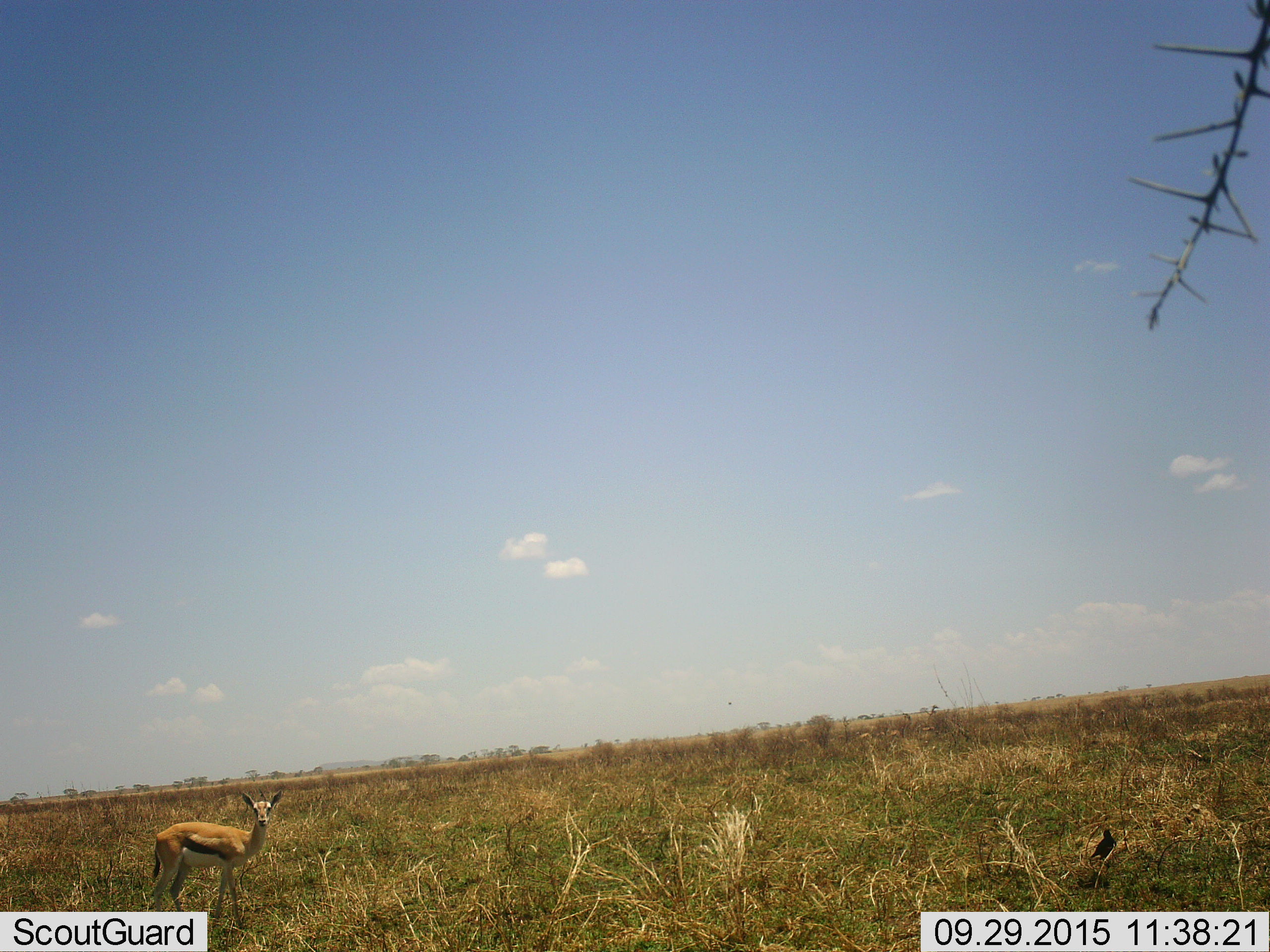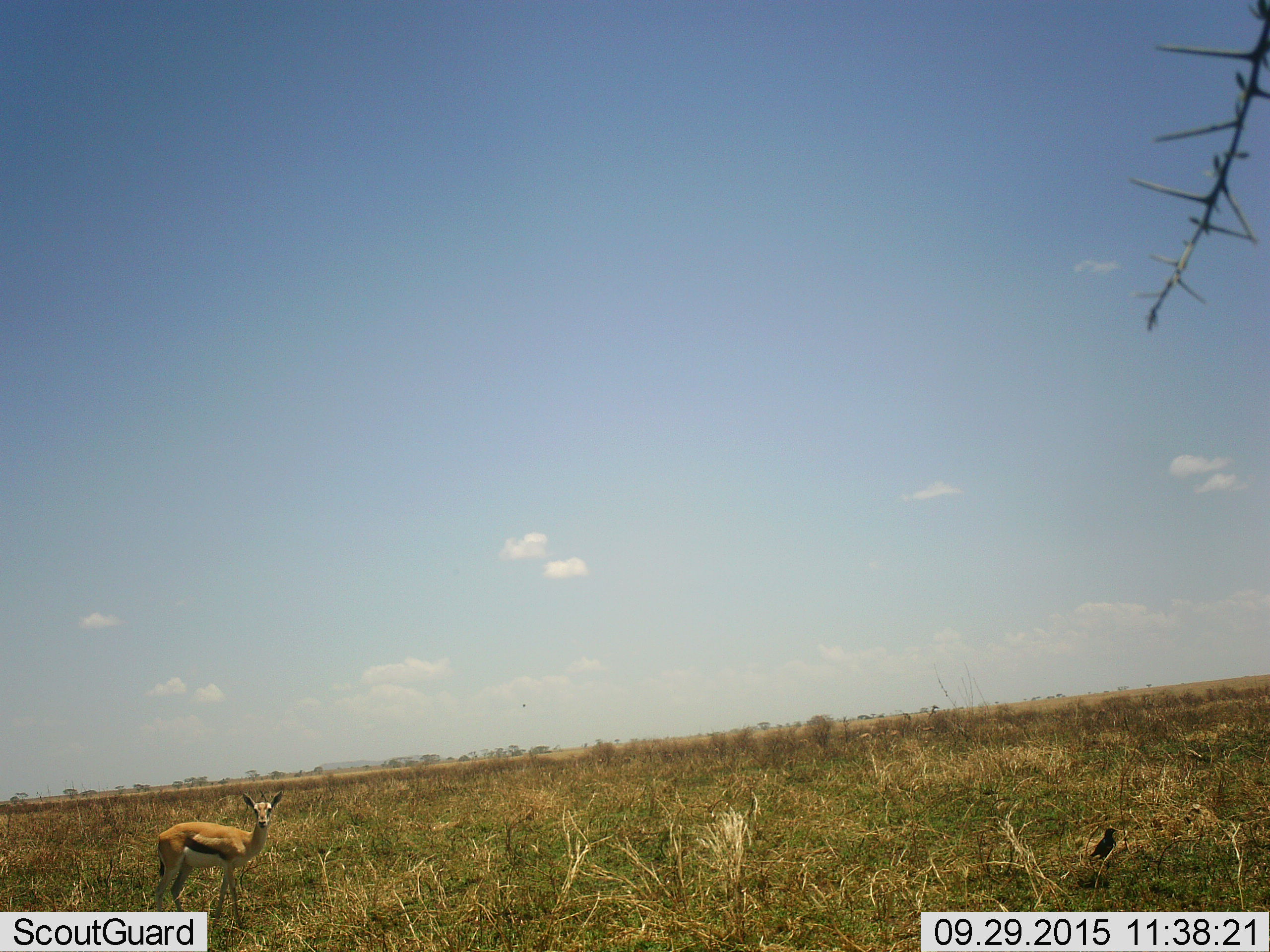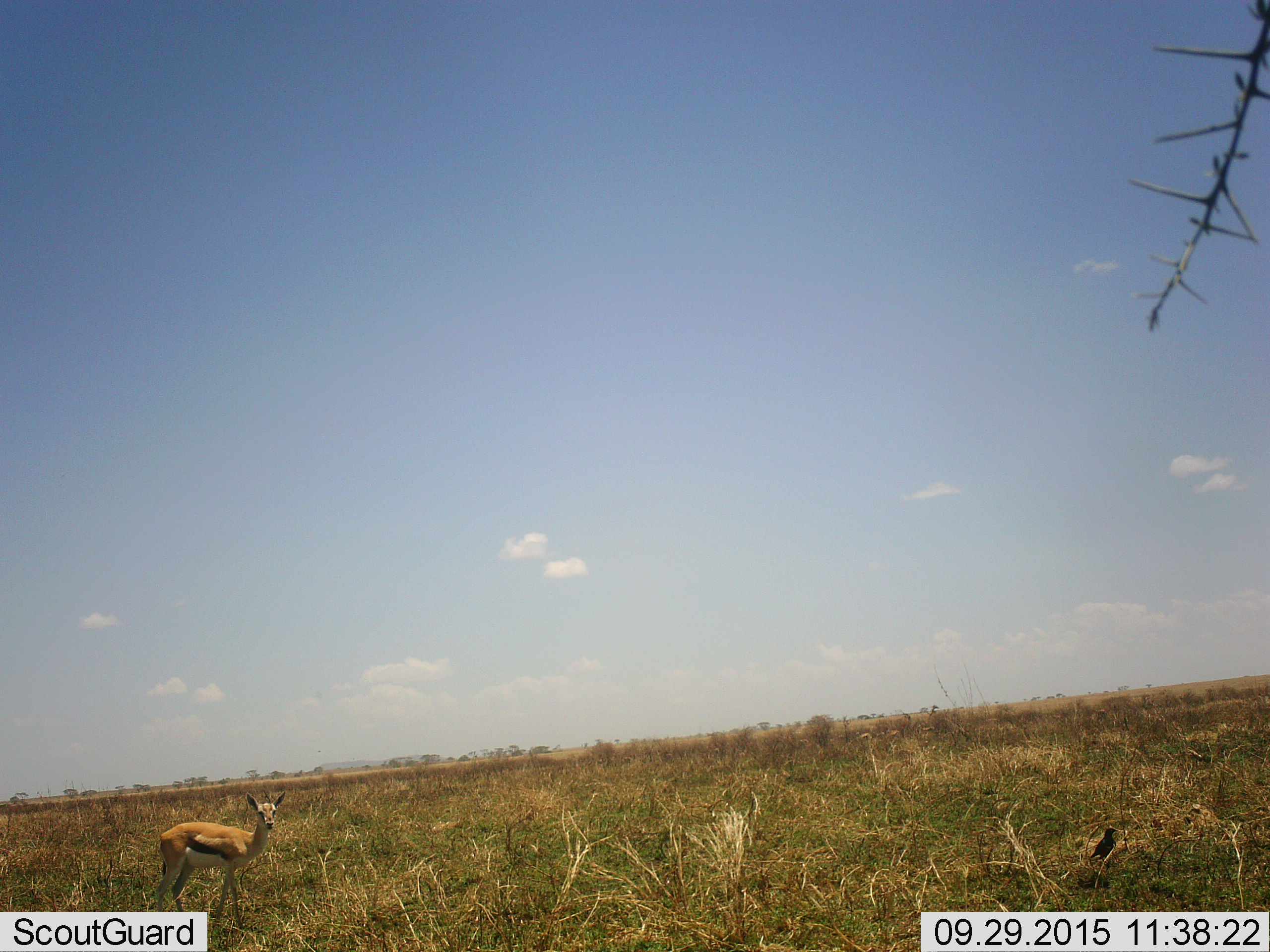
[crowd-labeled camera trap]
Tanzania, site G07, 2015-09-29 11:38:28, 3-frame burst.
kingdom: Animalia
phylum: Chordata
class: Mammalia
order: Artiodactyla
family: Bovidae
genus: Eudorcas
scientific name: Eudorcas thomsonii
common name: thomson's gazelle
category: gazellethomsons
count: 1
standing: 100%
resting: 0%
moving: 0%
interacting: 0%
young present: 15%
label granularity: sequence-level